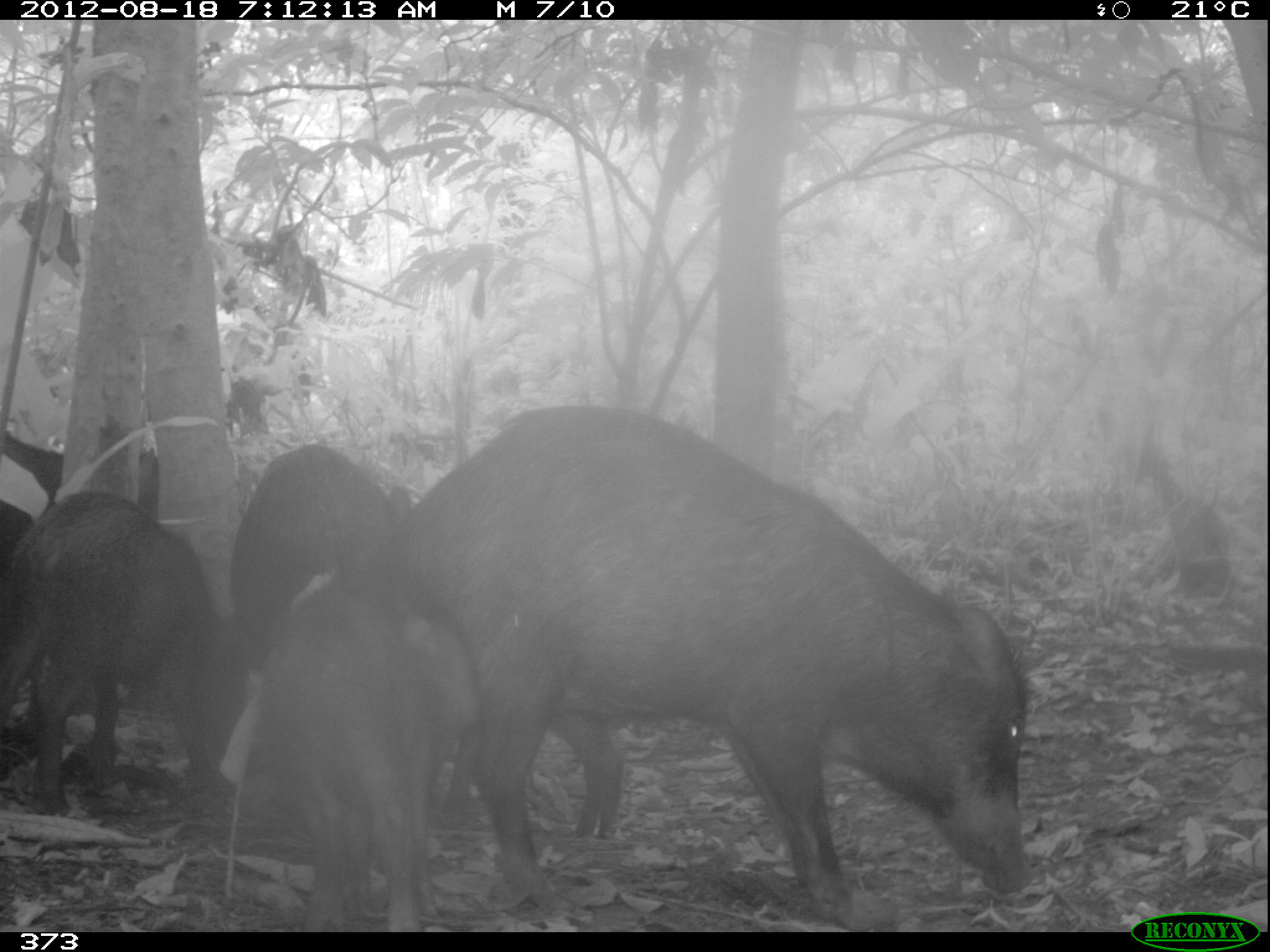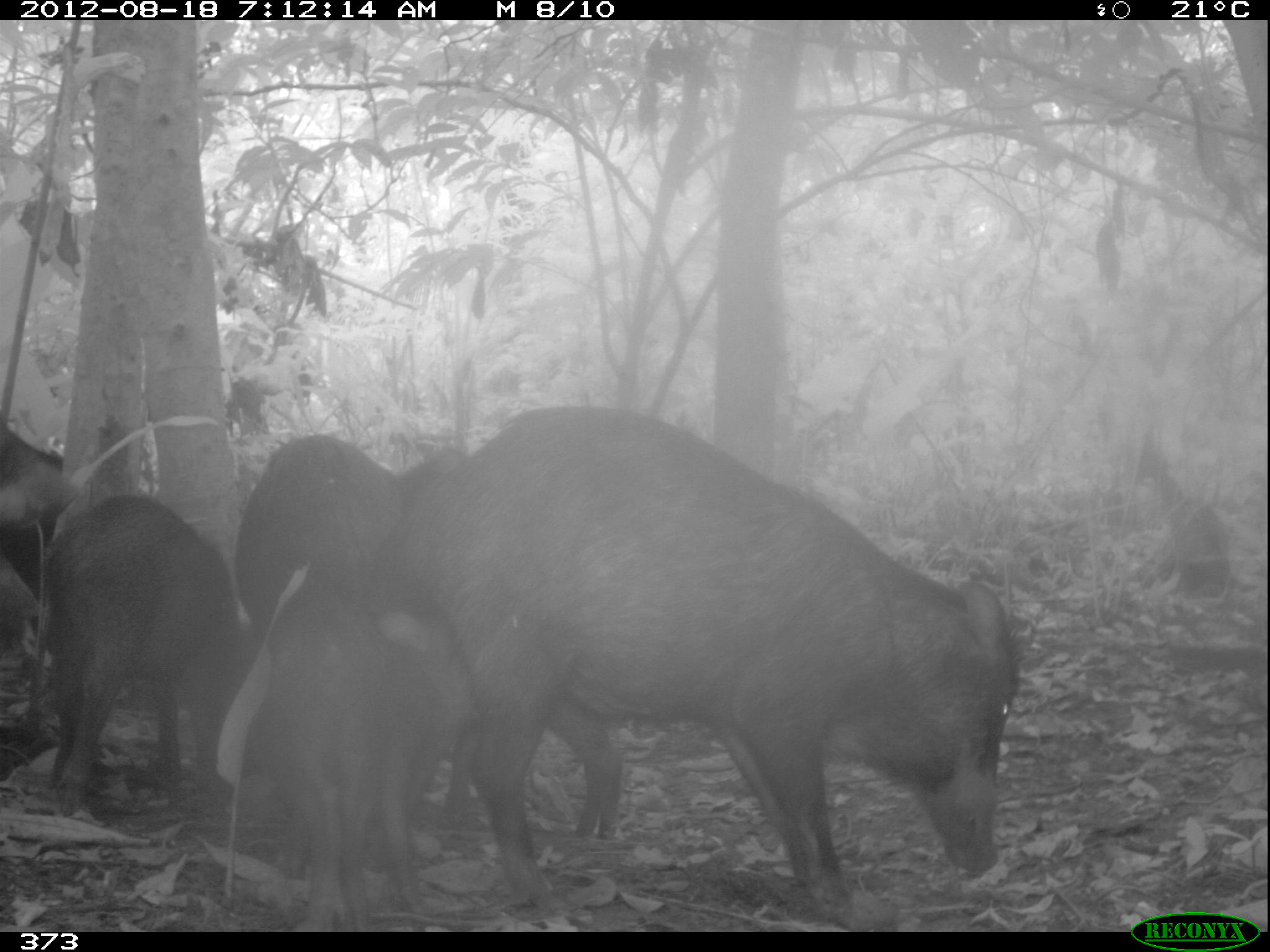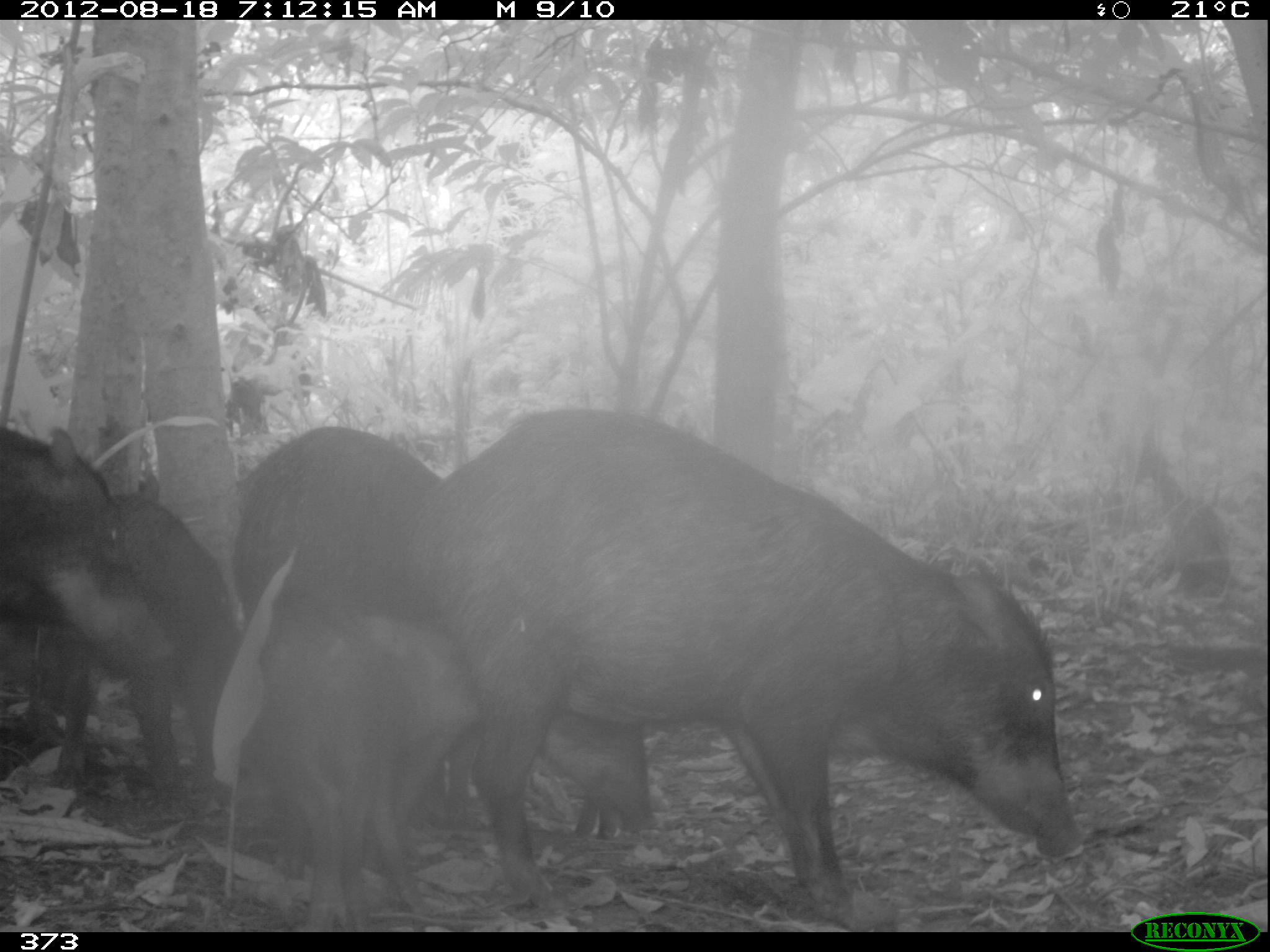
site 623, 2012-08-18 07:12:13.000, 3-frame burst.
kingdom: Animalia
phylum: Chordata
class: Mammalia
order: Artiodactyla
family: Tayassuidae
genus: Tayassu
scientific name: Tayassu pecari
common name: white-lipped peccary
Tayassu pecari (white-lipped peccary).